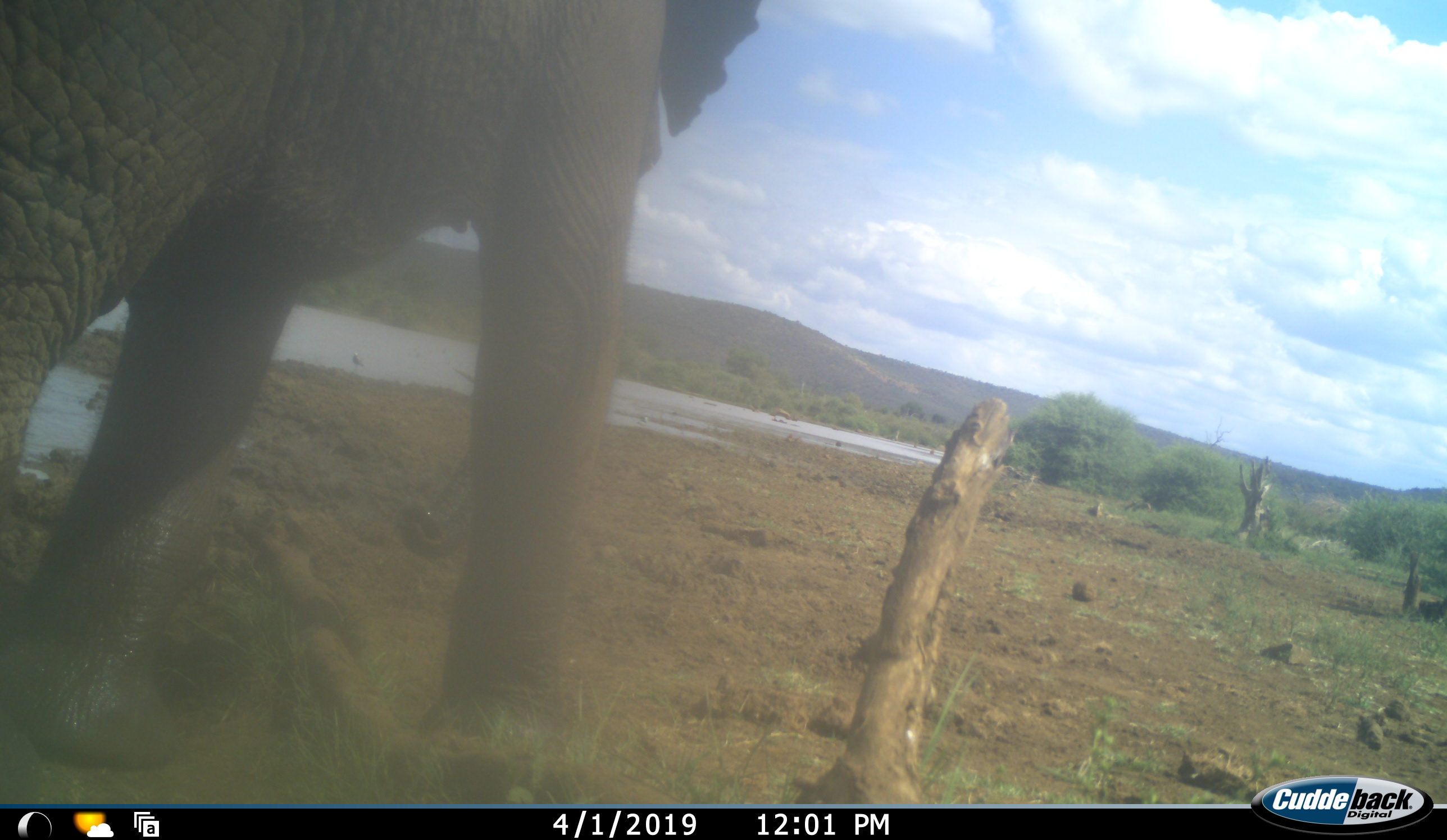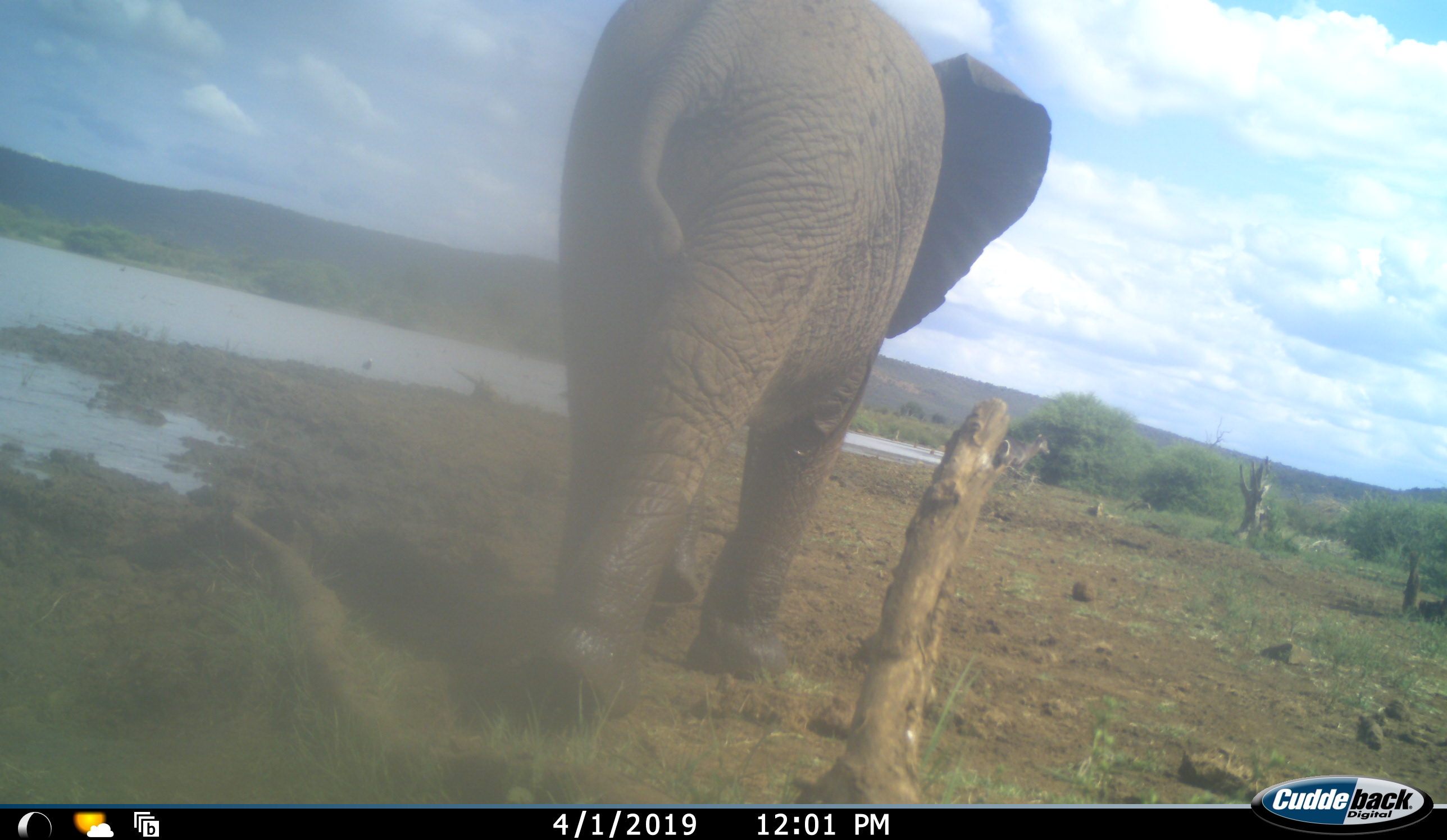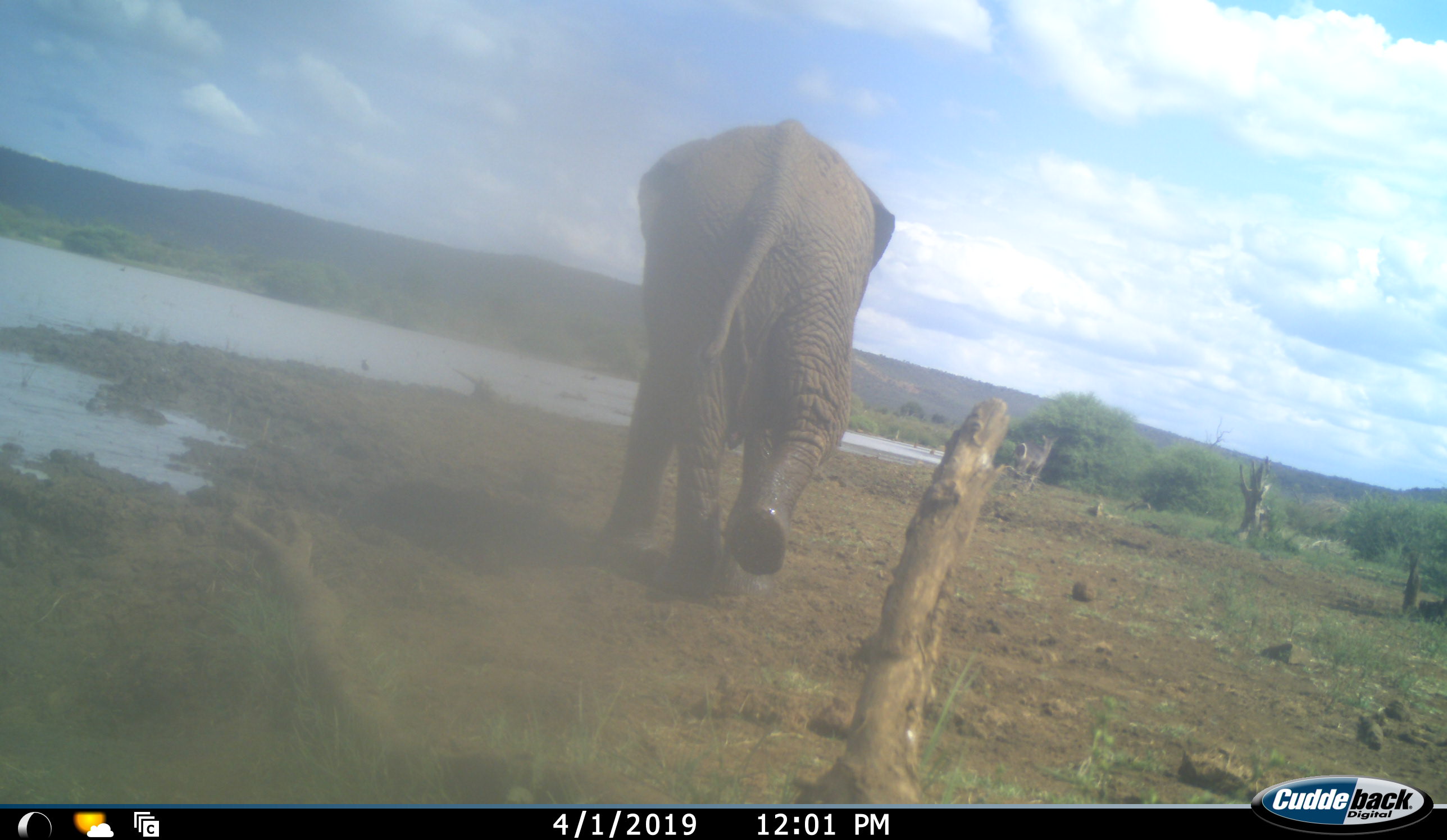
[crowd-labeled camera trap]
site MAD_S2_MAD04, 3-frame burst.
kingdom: Animalia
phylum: Chordata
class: Mammalia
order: Proboscidea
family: Elephantidae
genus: Loxodonta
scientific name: Loxodonta africana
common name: african bush elephant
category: elephant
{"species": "elephant (african bush elephant) (Loxodonta africana)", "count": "1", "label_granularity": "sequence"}